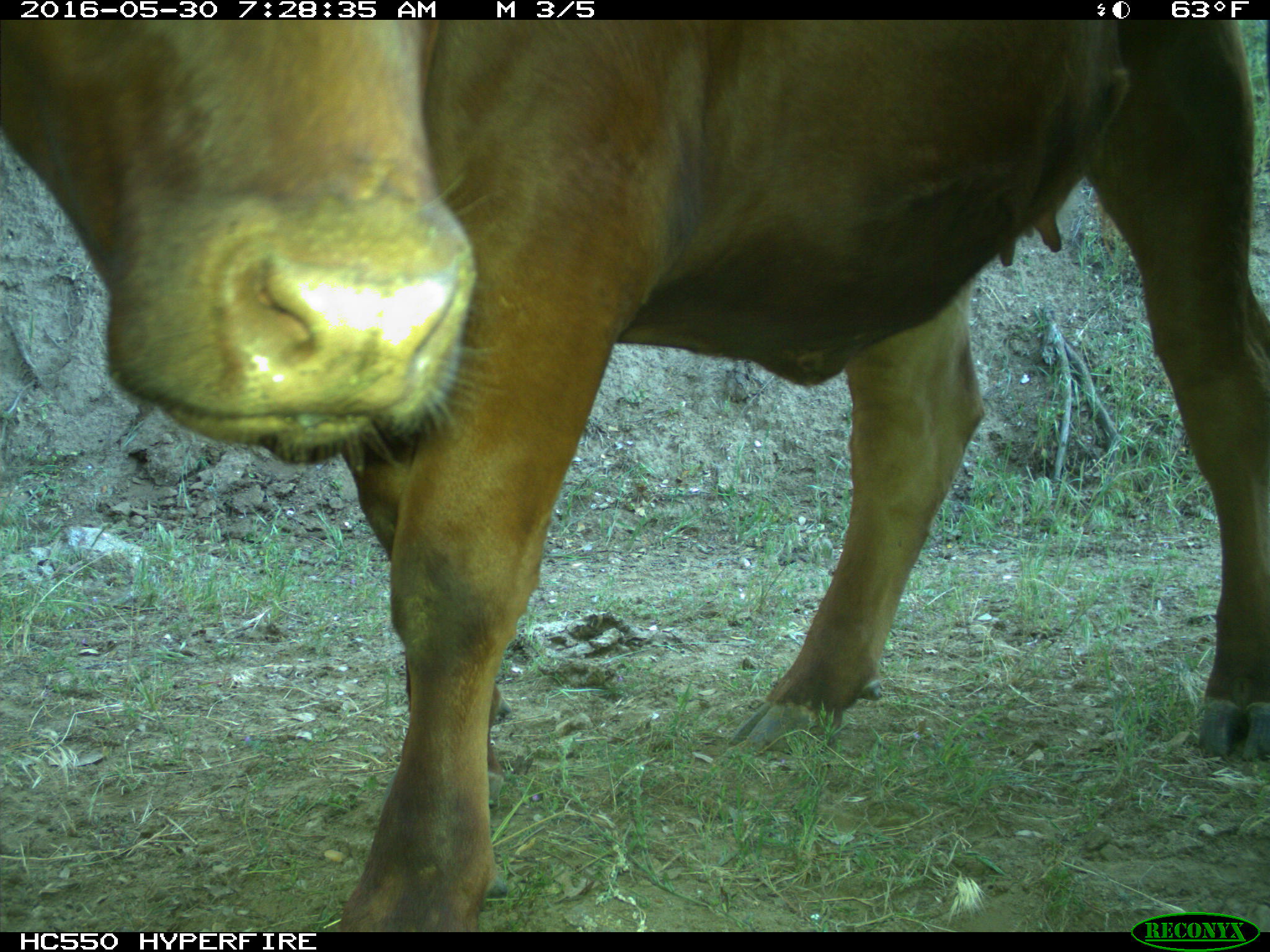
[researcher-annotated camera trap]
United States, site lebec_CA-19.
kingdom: Animalia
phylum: Chordata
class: Mammalia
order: Artiodactyla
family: Bovidae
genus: Bos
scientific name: Bos taurus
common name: domestic cow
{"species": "Bos taurus (domestic cow)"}